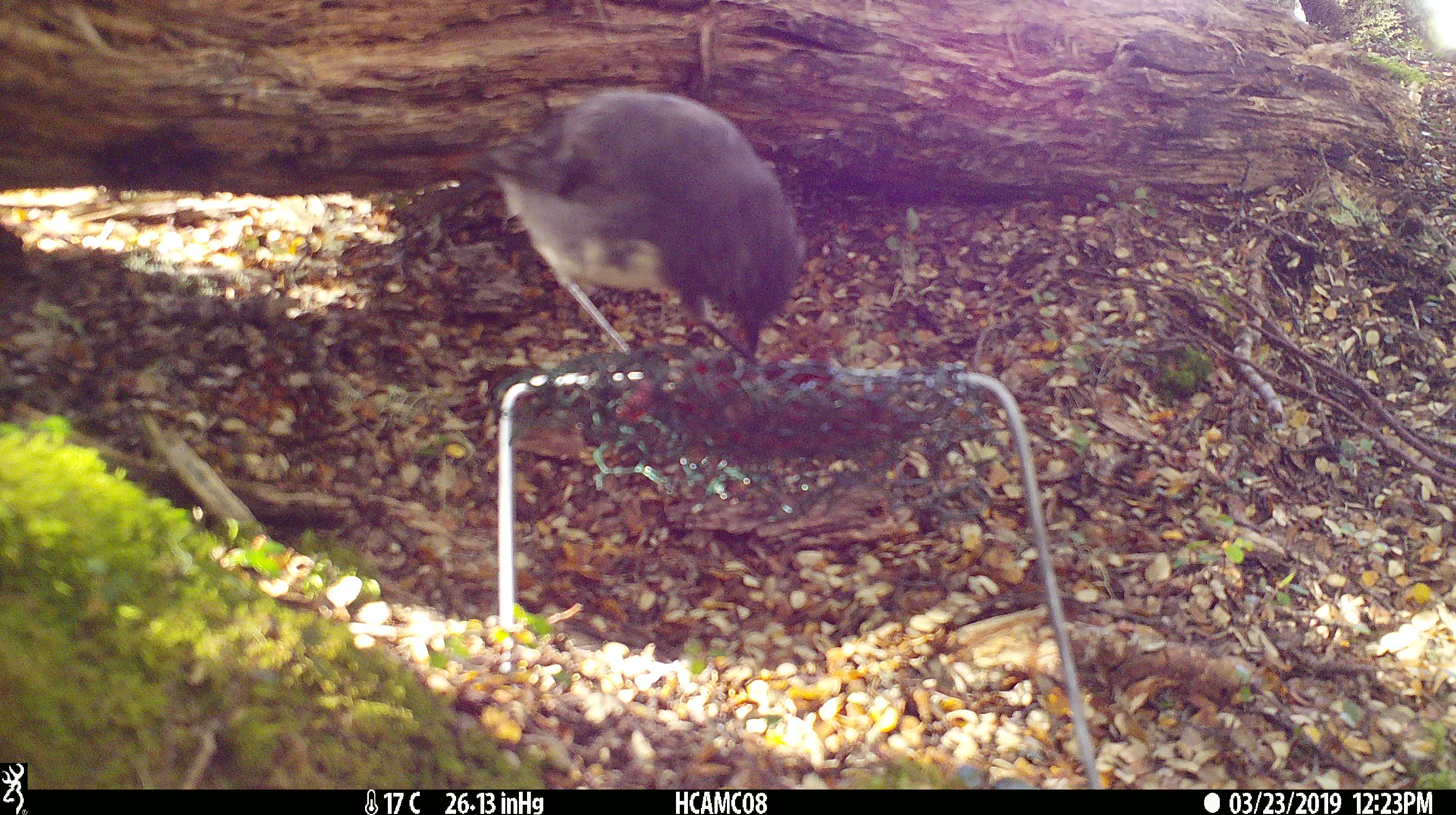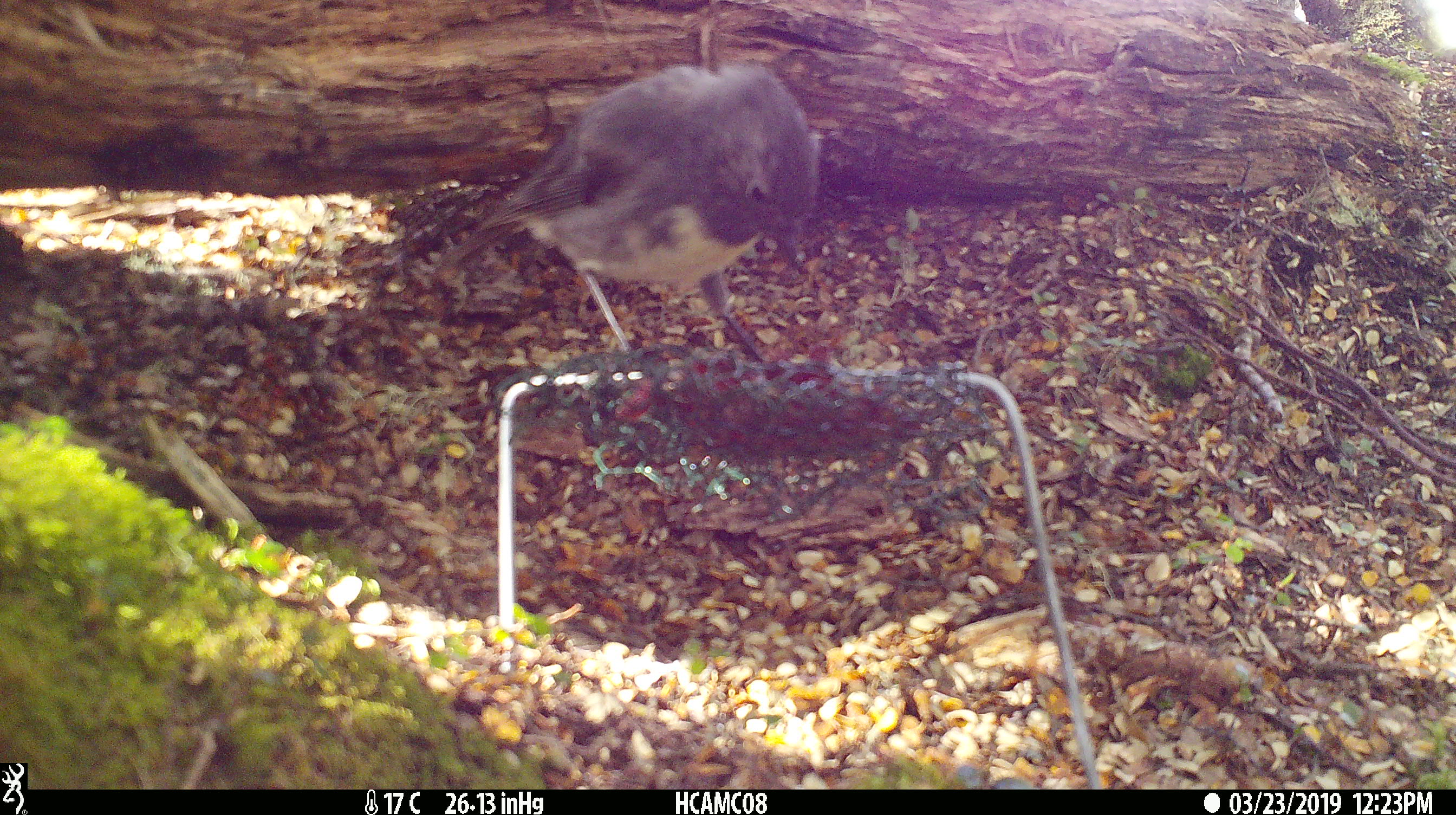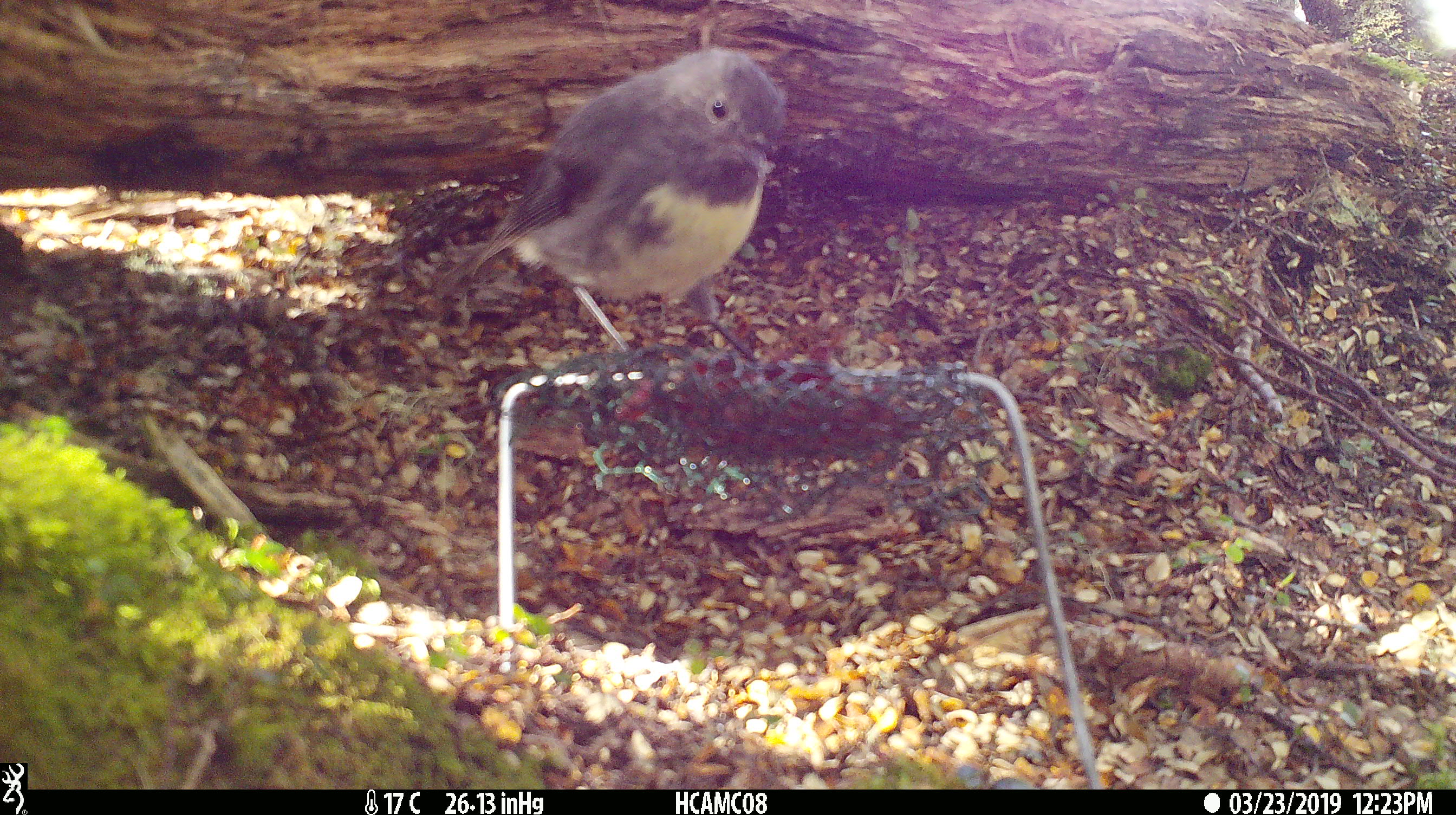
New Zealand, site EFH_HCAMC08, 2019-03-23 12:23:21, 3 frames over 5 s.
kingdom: Animalia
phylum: Chordata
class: Aves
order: Passeriformes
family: Petroicidae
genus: Petroica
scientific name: Petroica australis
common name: new zealand robin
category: robin